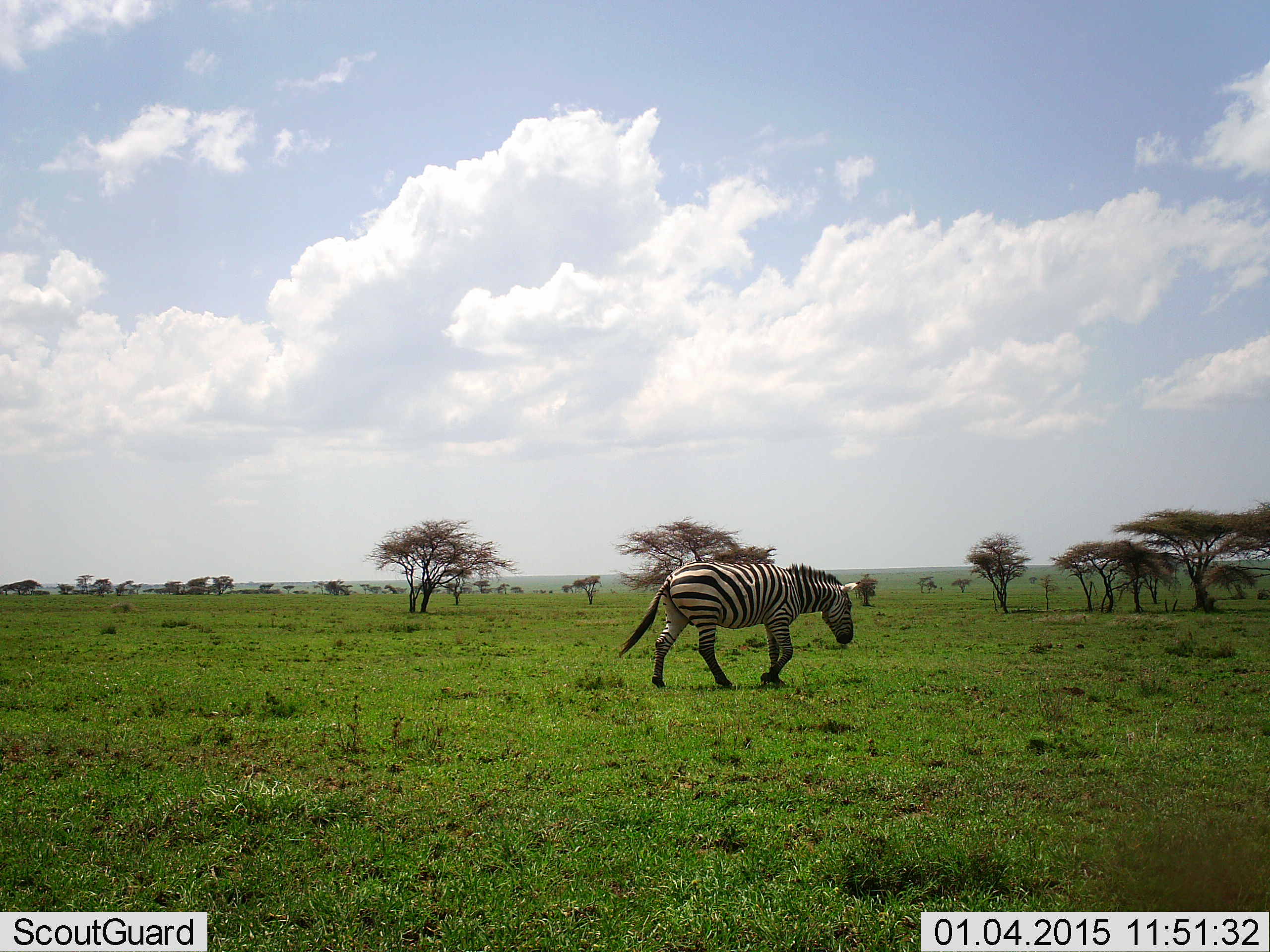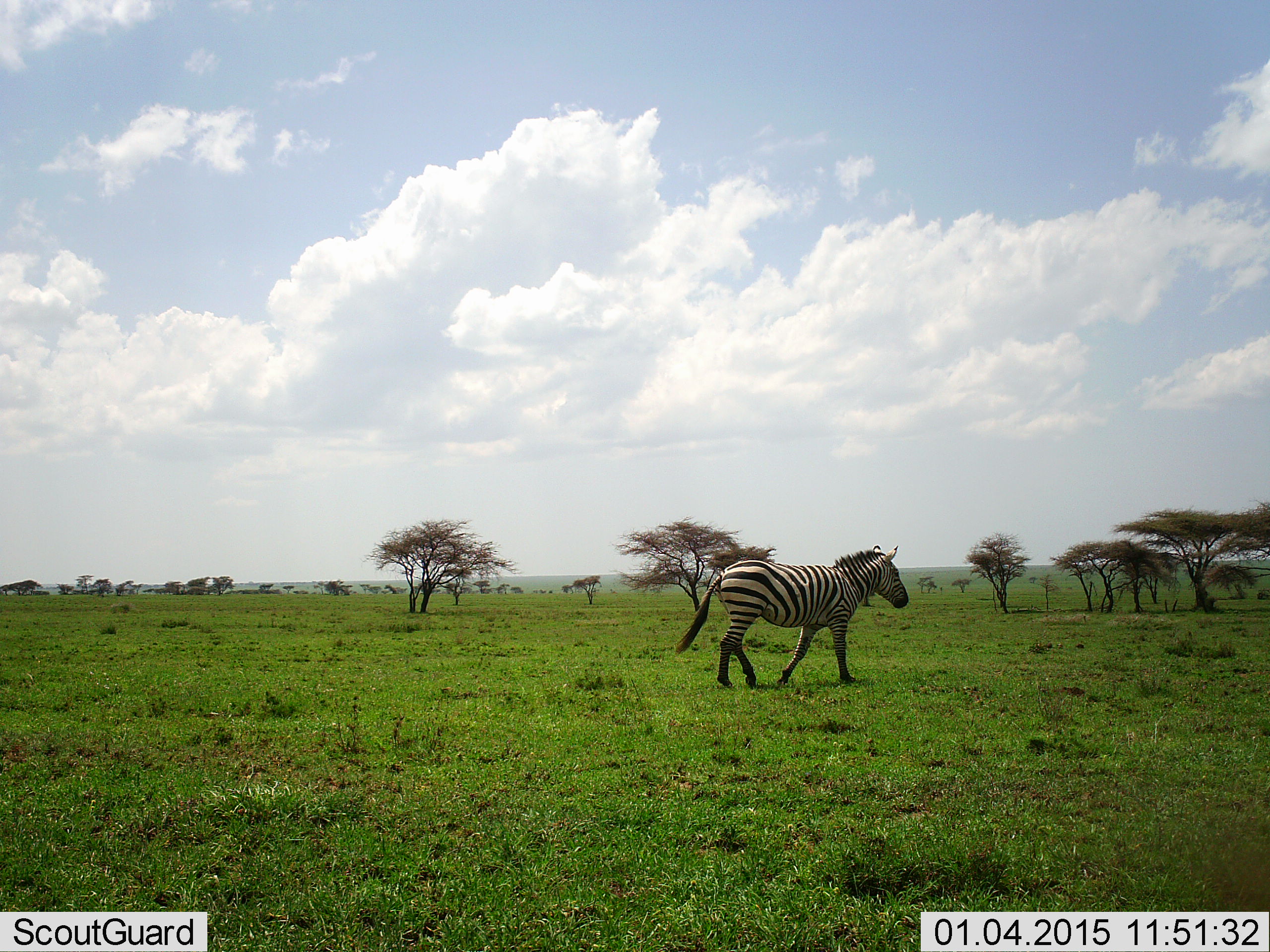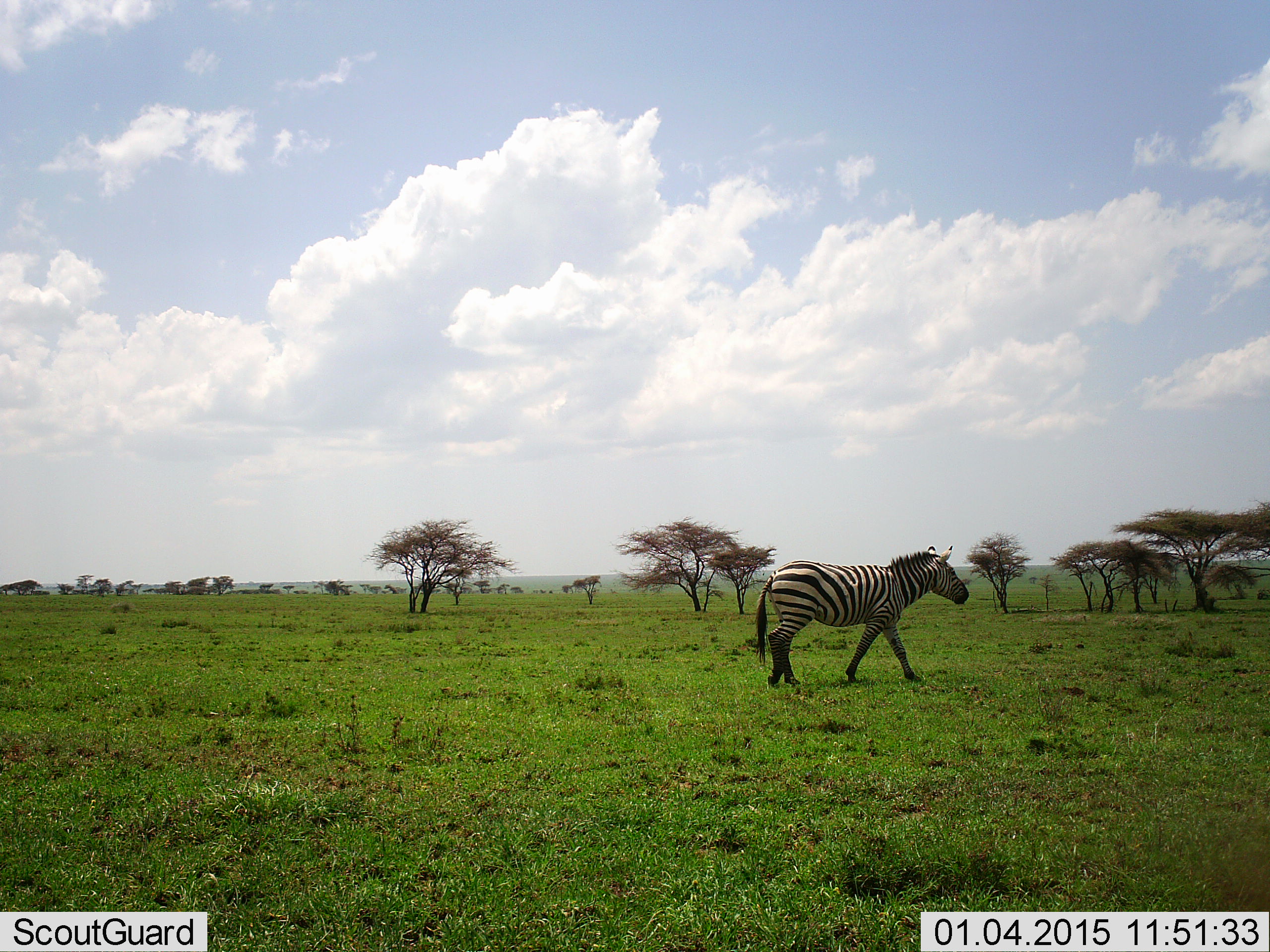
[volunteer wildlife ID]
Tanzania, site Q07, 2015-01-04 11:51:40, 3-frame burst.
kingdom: Animalia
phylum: Chordata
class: Mammalia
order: Perissodactyla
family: Equidae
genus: Equus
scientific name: Equus quagga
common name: plains zebra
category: zebra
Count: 1.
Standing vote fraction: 0%.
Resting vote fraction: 0%.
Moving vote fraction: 100%.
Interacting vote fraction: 0%.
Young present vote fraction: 0%.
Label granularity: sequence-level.